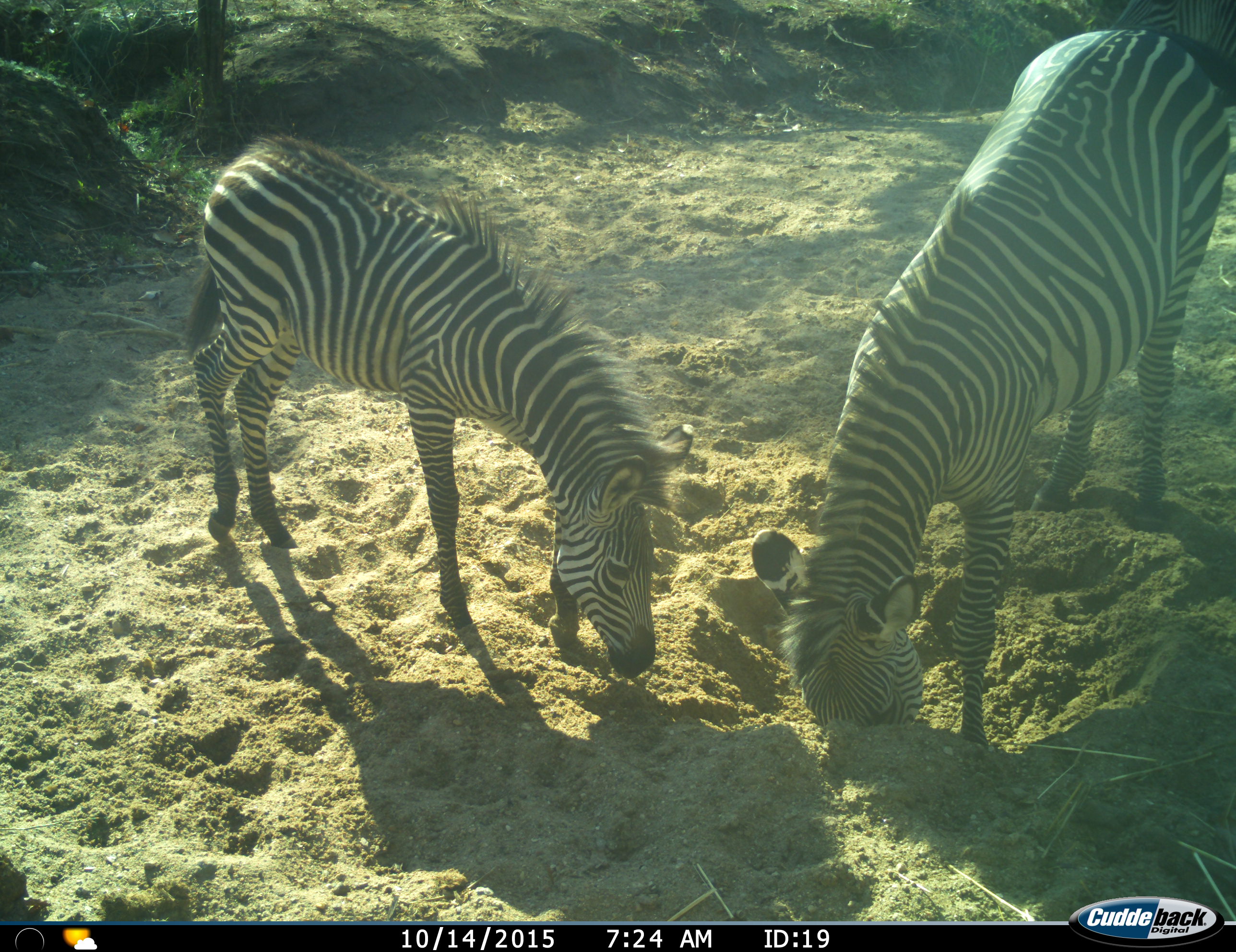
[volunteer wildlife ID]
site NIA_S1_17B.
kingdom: Animalia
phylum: Chordata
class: Mammalia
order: Perissodactyla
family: Equidae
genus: Equus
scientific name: Equus quagga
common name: plains zebra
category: zebraplains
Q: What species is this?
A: Zebraplains (plains zebra) (Equus quagga).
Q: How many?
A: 2.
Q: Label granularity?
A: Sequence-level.